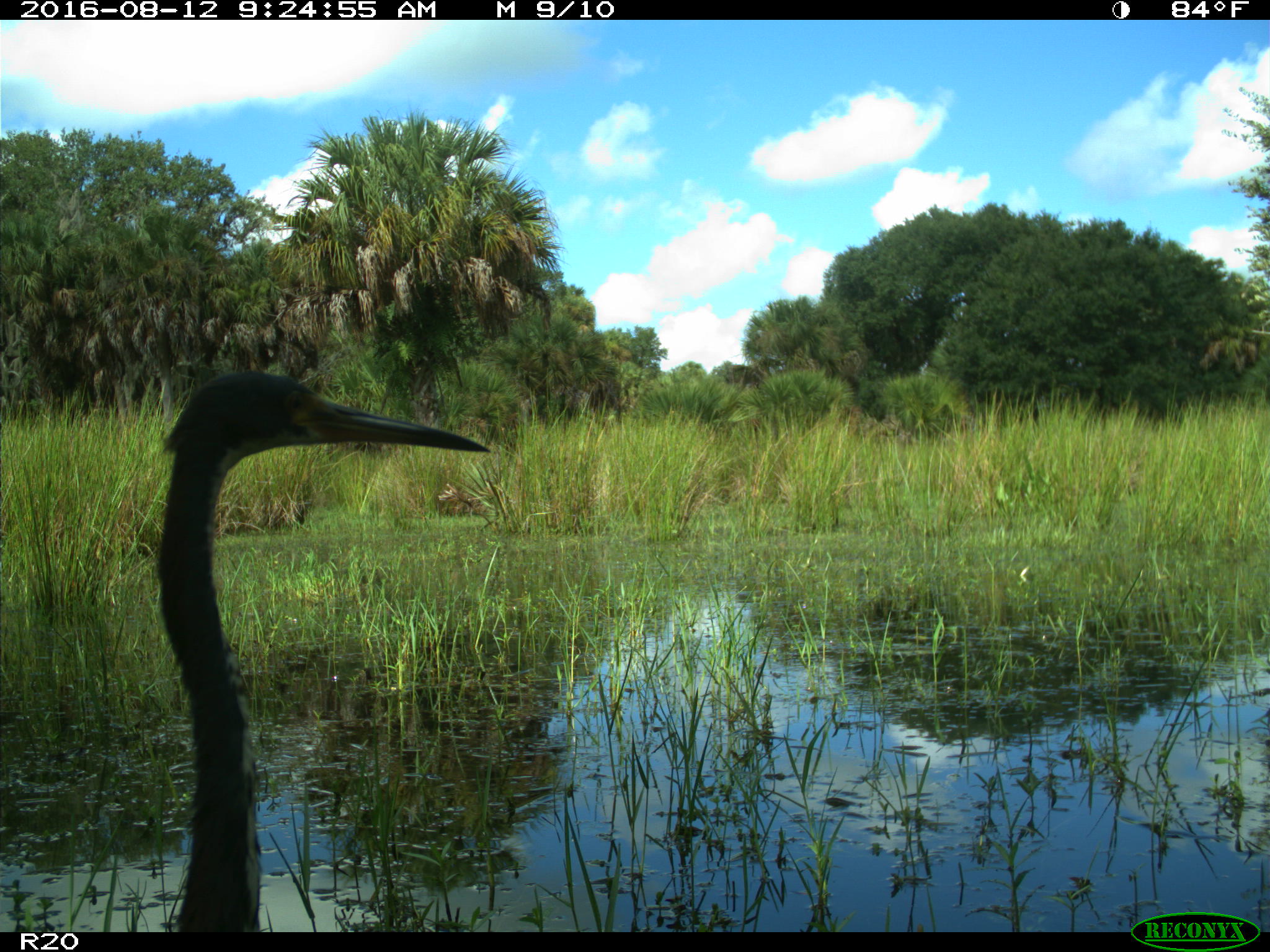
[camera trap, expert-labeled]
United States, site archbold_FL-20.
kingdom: Animalia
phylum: Chordata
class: Aves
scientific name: Aves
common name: birds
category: unidentified bird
Unidentified bird (birds) (Aves).